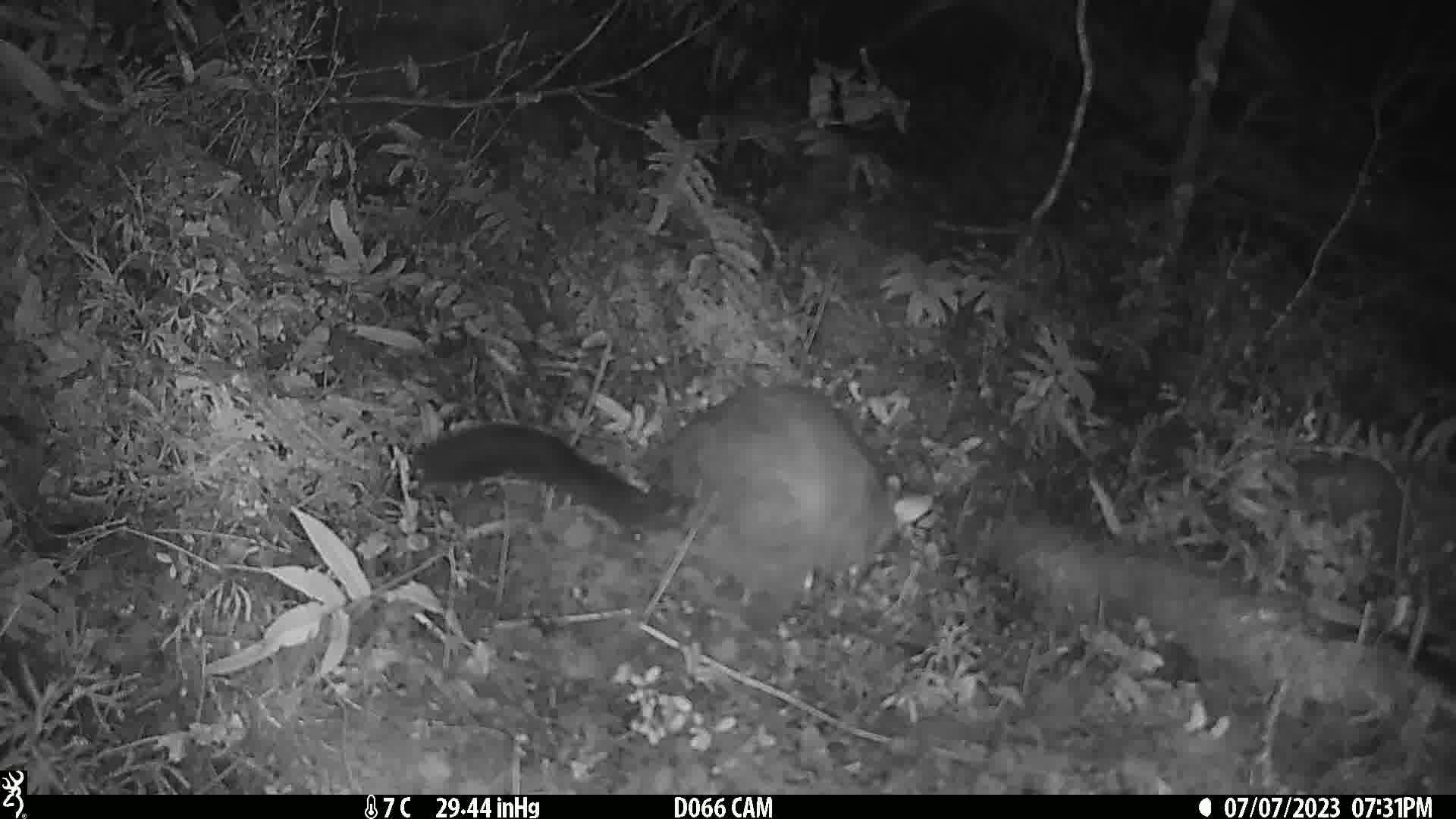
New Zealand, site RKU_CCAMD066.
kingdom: Animalia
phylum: Chordata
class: Mammalia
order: Diprotodontia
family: Phalangeridae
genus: Trichosurus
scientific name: Trichosurus vulpecula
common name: common brushtail possum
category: possum